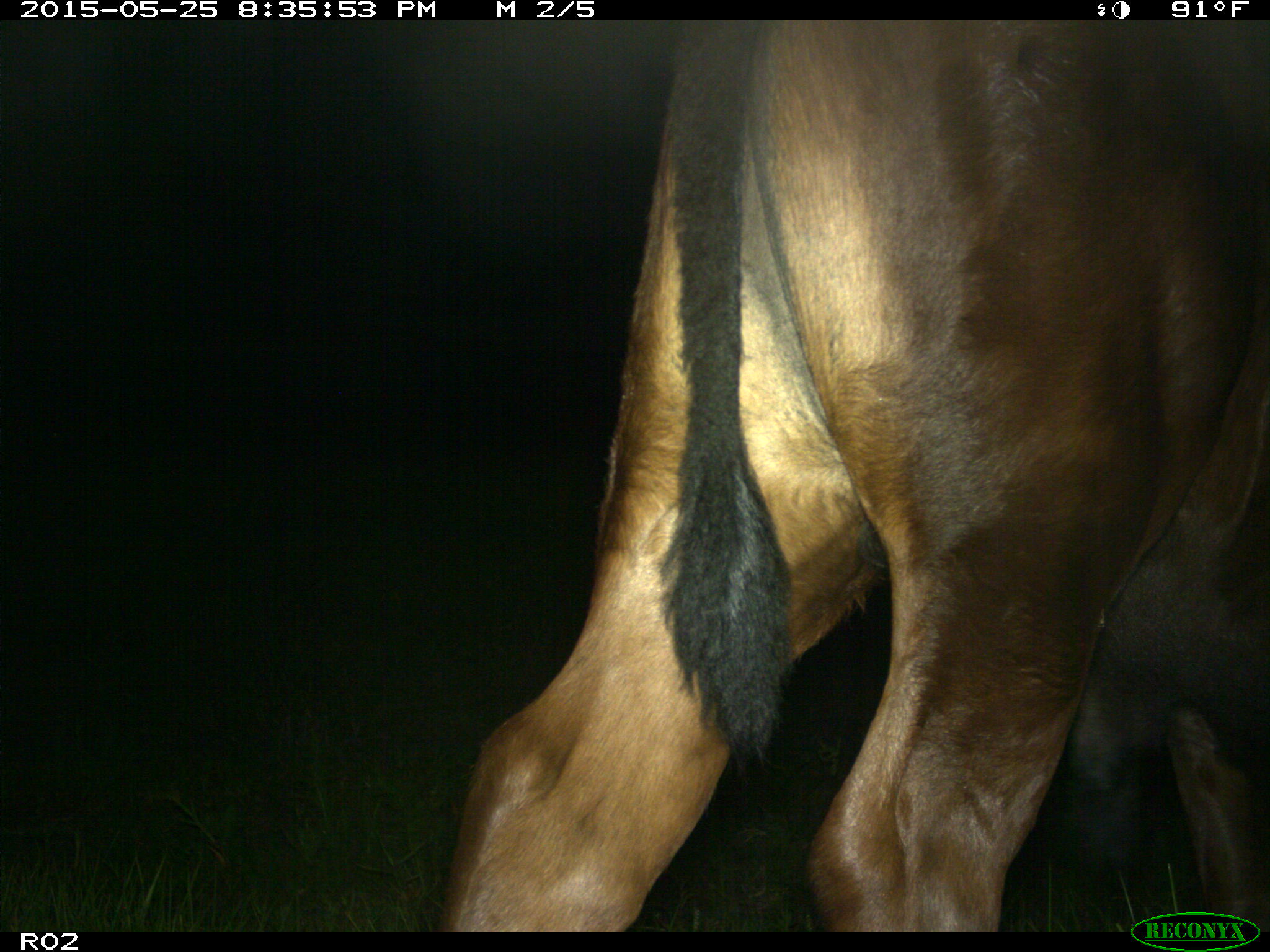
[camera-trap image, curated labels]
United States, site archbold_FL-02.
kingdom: Animalia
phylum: Chordata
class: Mammalia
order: Artiodactyla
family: Bovidae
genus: Bos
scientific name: Bos taurus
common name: domestic cow